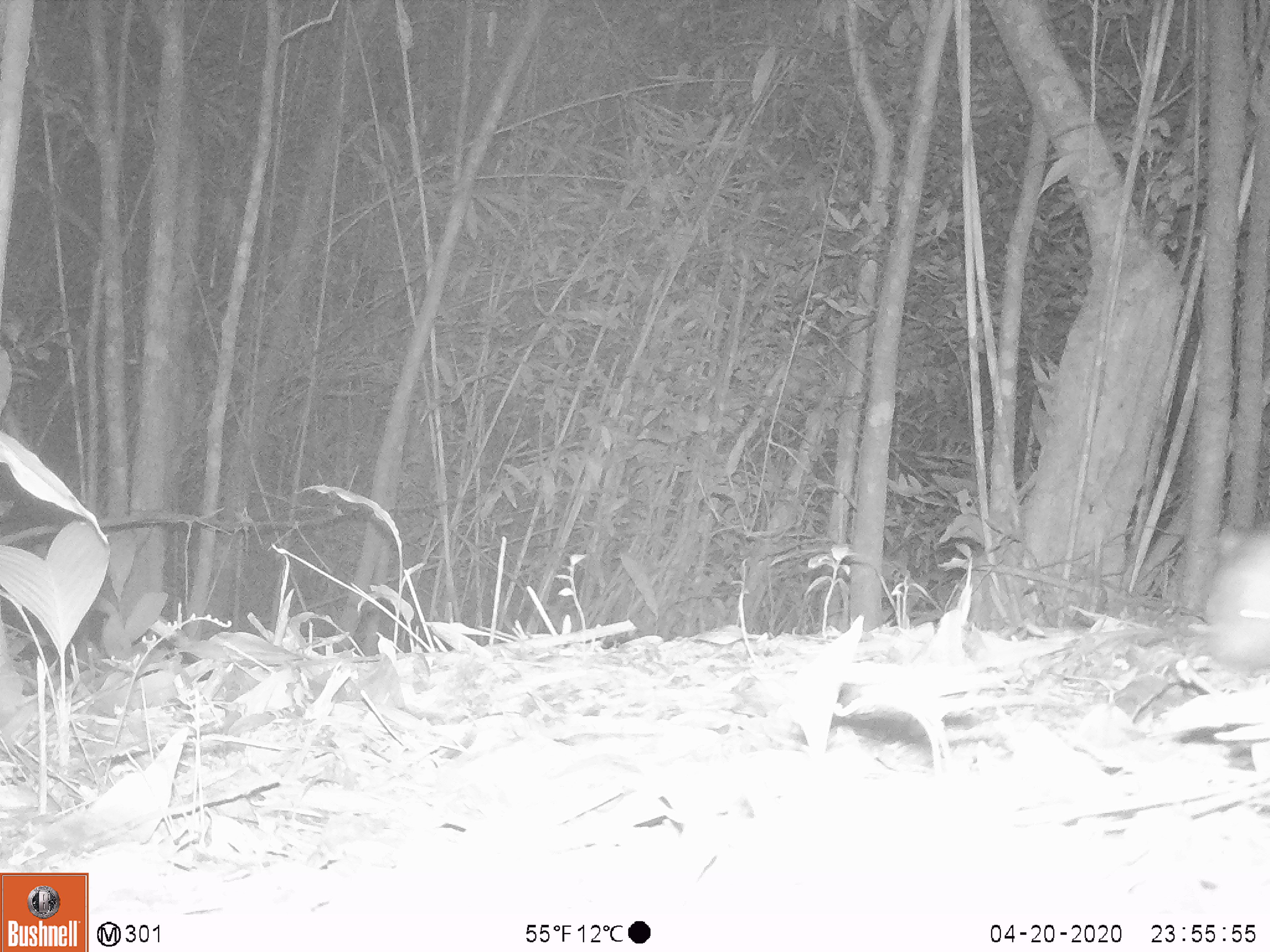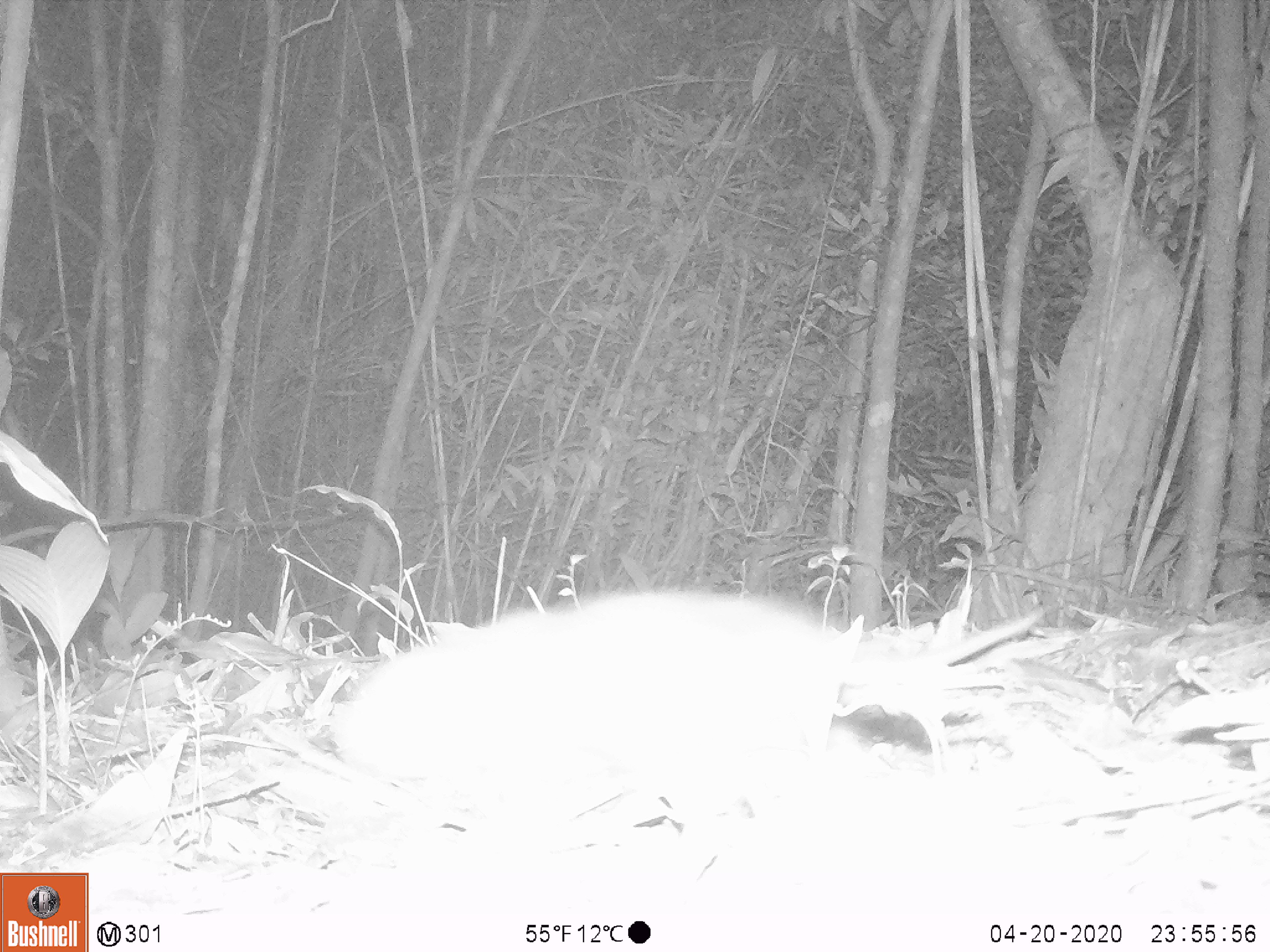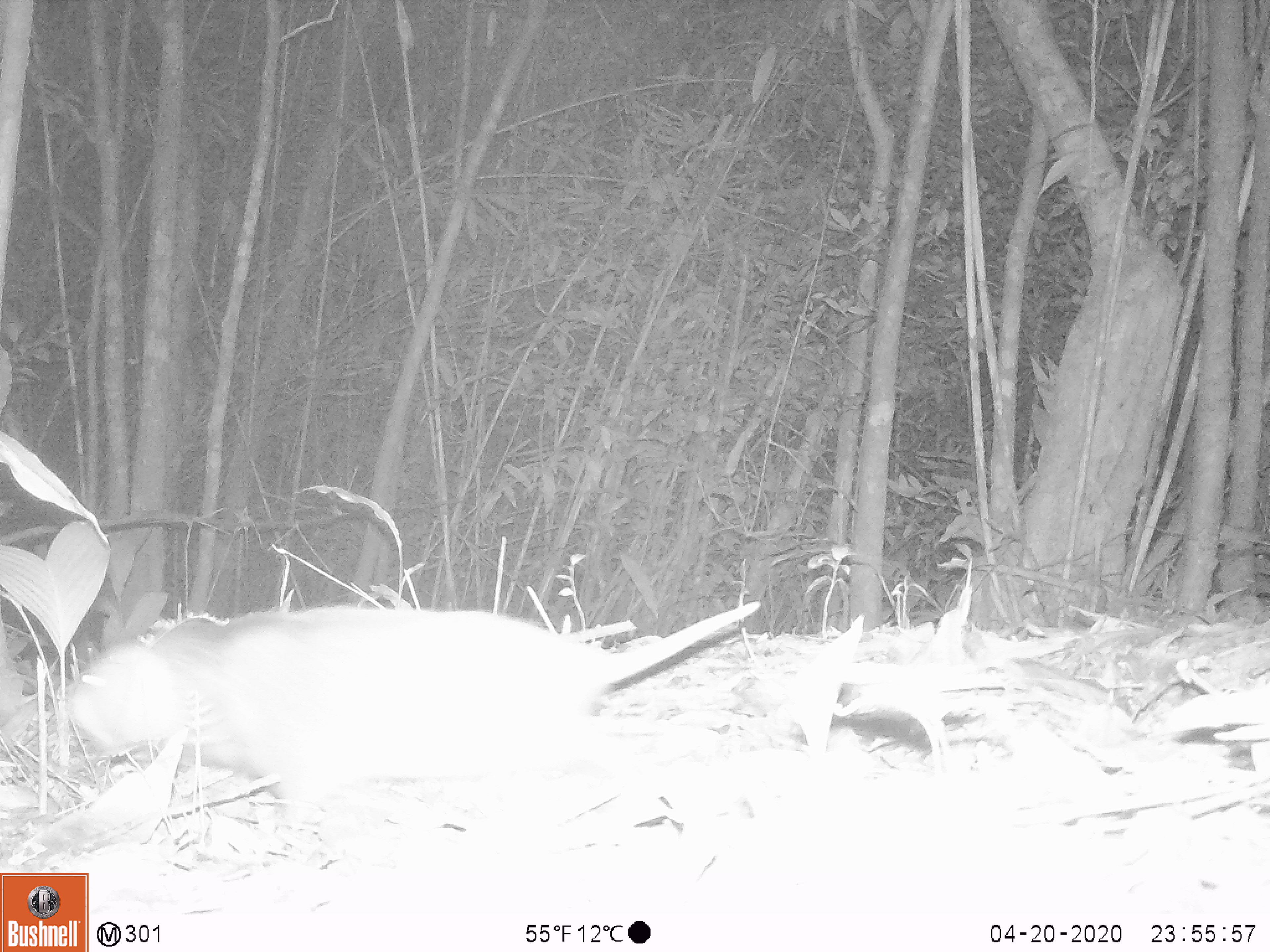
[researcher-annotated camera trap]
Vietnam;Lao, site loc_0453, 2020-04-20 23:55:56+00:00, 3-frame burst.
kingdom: Animalia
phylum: Chordata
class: Mammalia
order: Rodentia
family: Echimyidae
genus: Dactylomys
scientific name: Dactylomys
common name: bamboo rat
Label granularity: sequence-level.